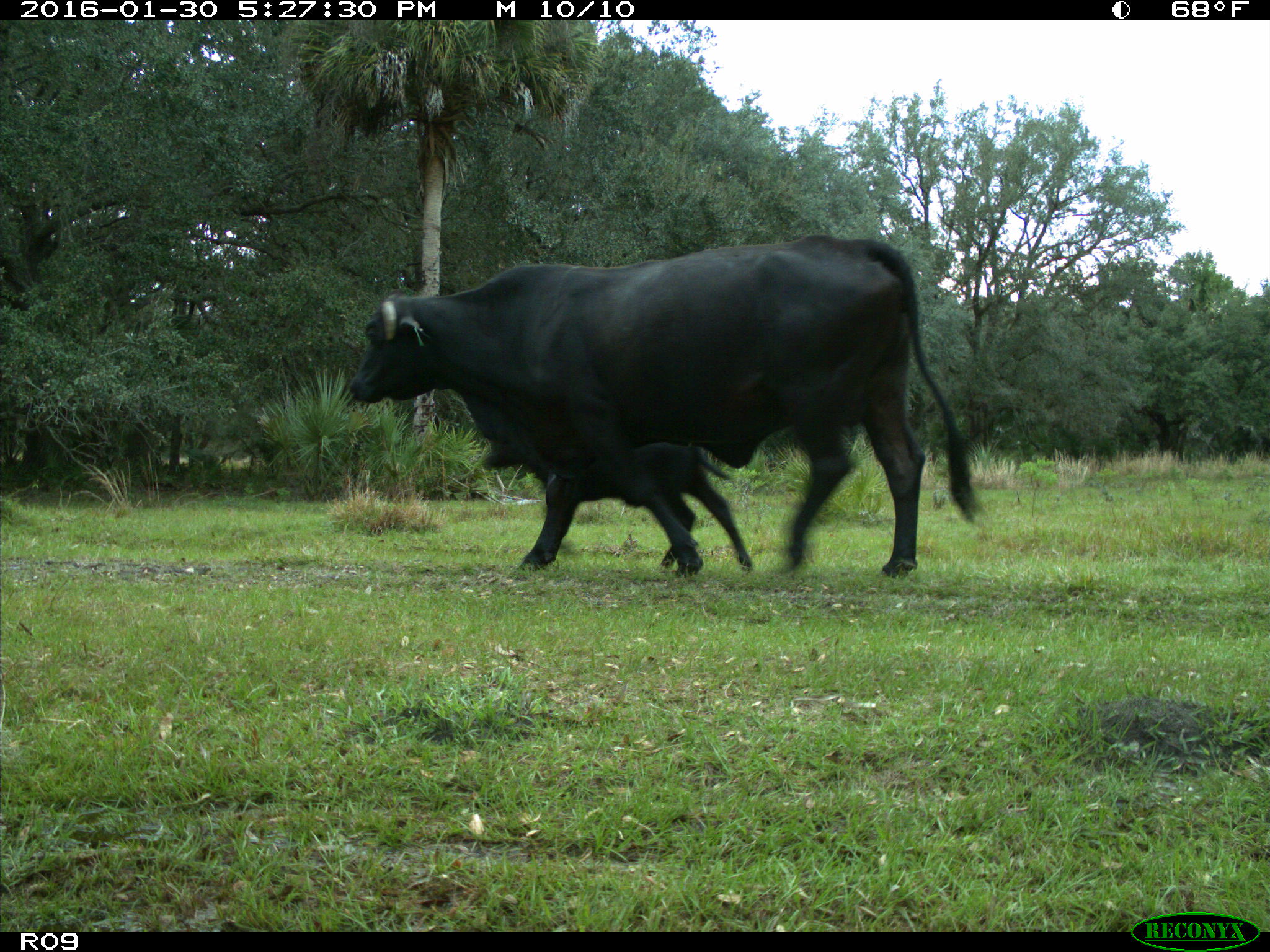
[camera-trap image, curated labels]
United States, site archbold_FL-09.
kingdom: Animalia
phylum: Chordata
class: Mammalia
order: Artiodactyla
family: Bovidae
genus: Bos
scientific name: Bos taurus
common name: domestic cow